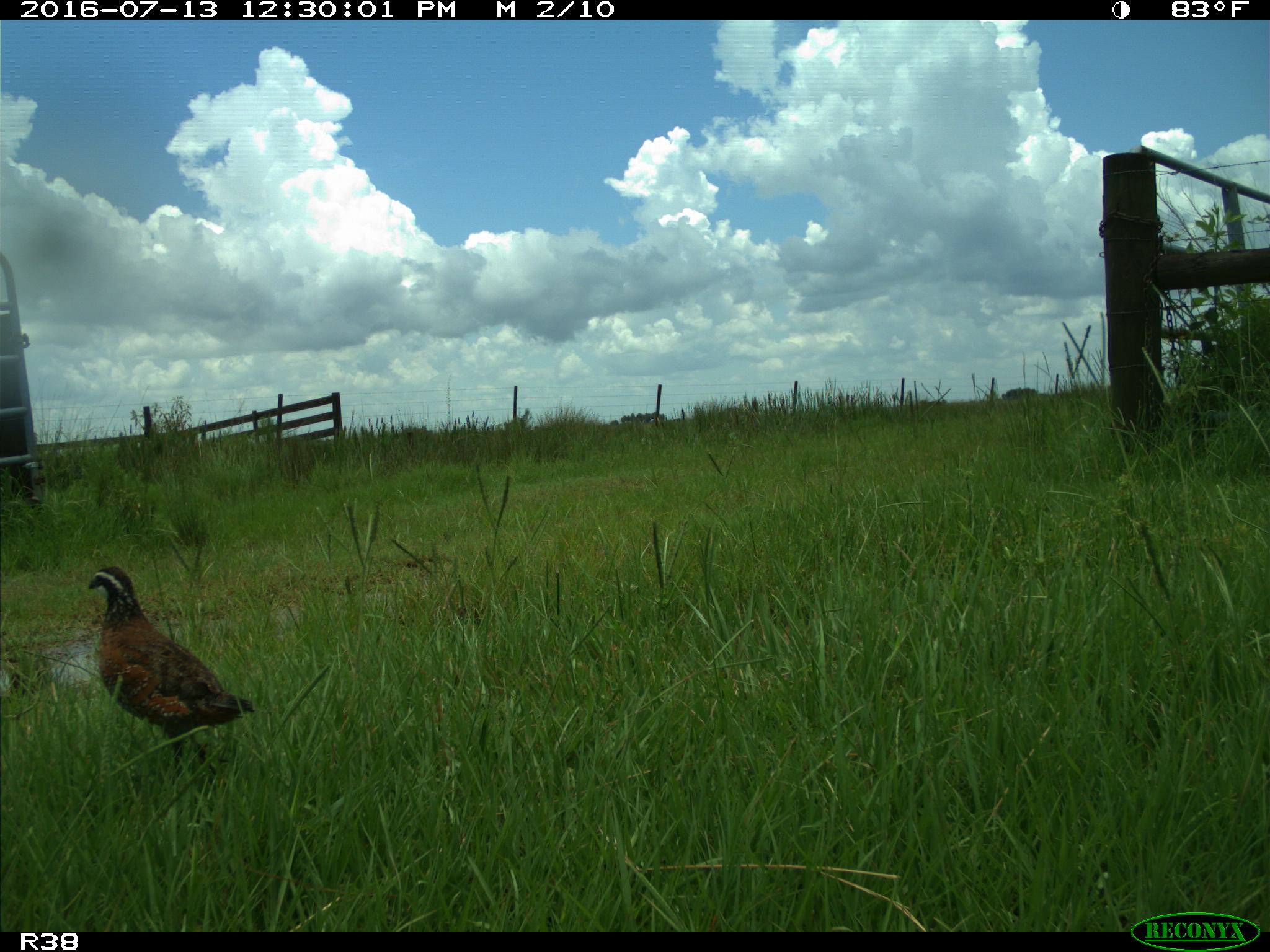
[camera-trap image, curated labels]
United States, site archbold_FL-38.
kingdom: Animalia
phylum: Chordata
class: Aves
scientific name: Aves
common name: birds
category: unidentified bird